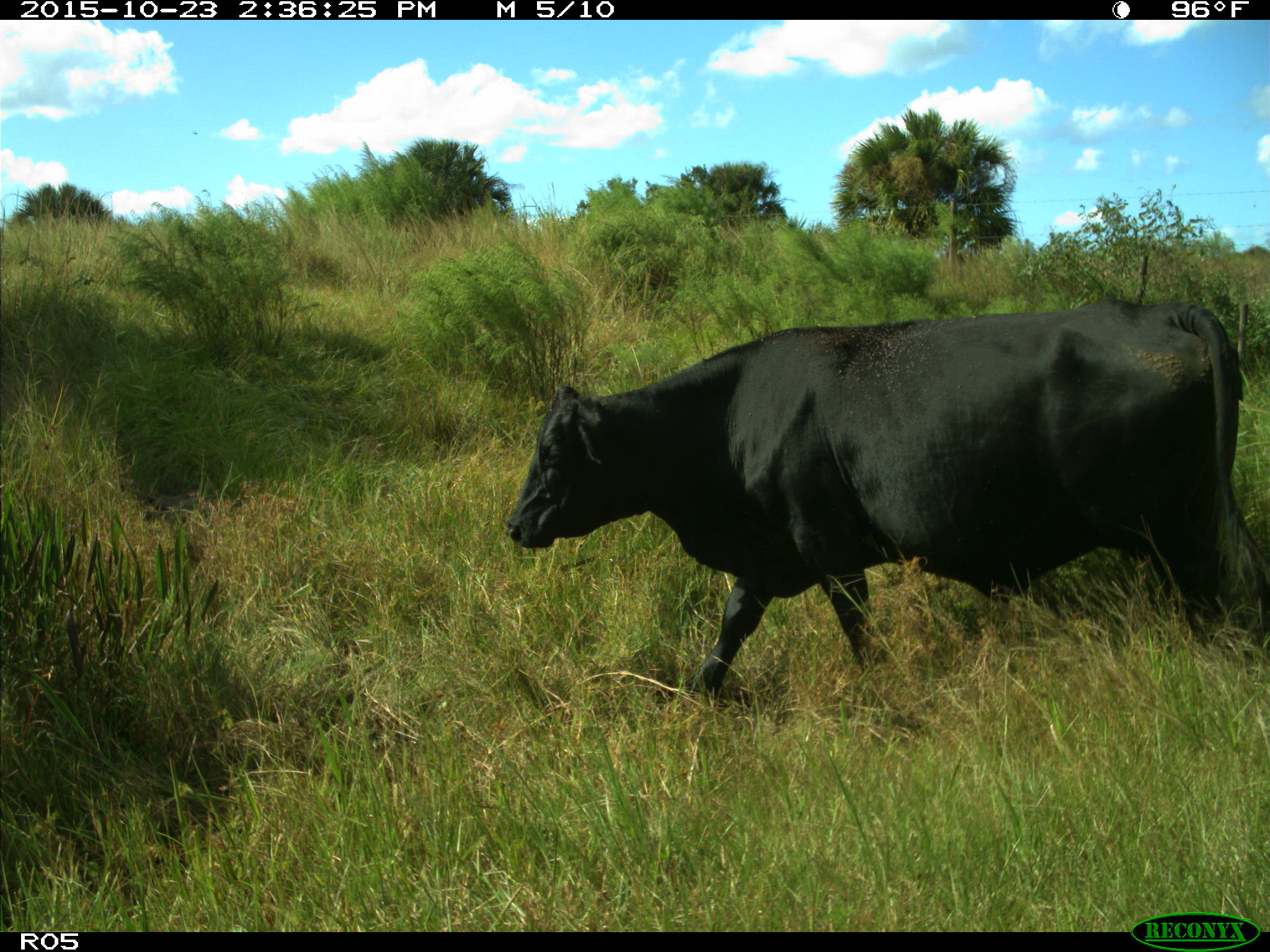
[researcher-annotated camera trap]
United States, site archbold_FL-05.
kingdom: Animalia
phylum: Chordata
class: Mammalia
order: Artiodactyla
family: Bovidae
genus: Bos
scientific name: Bos taurus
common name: domestic cow